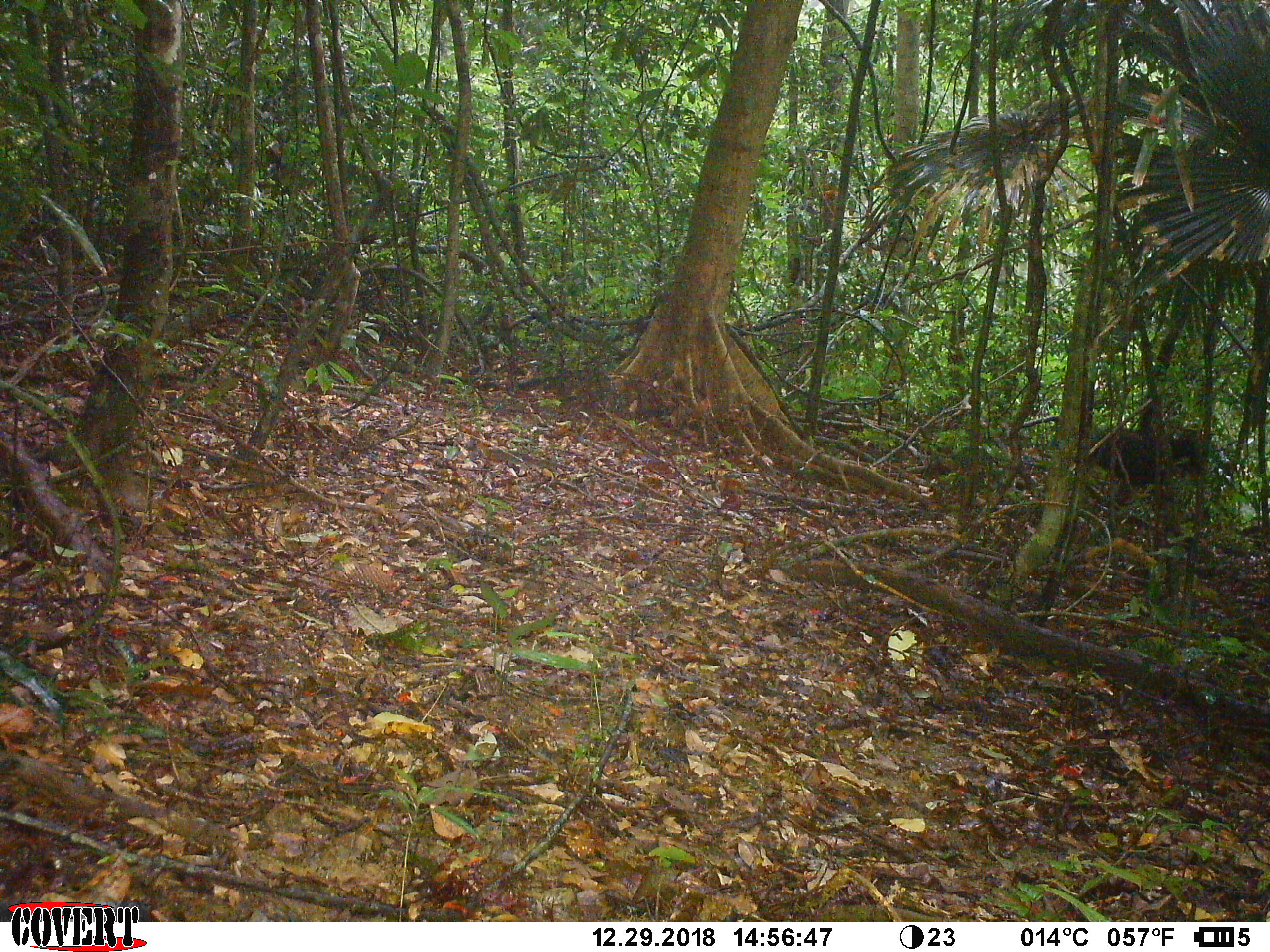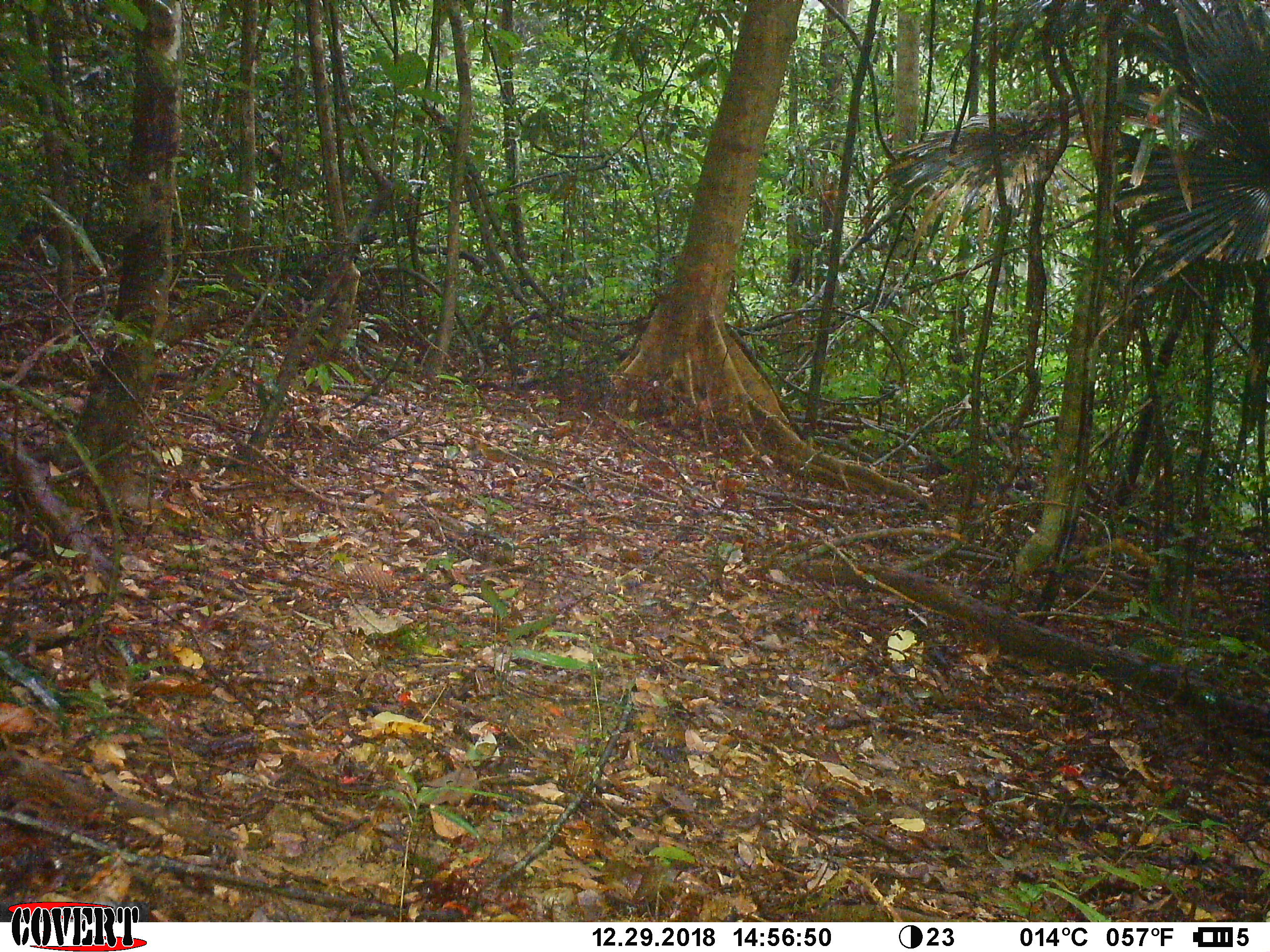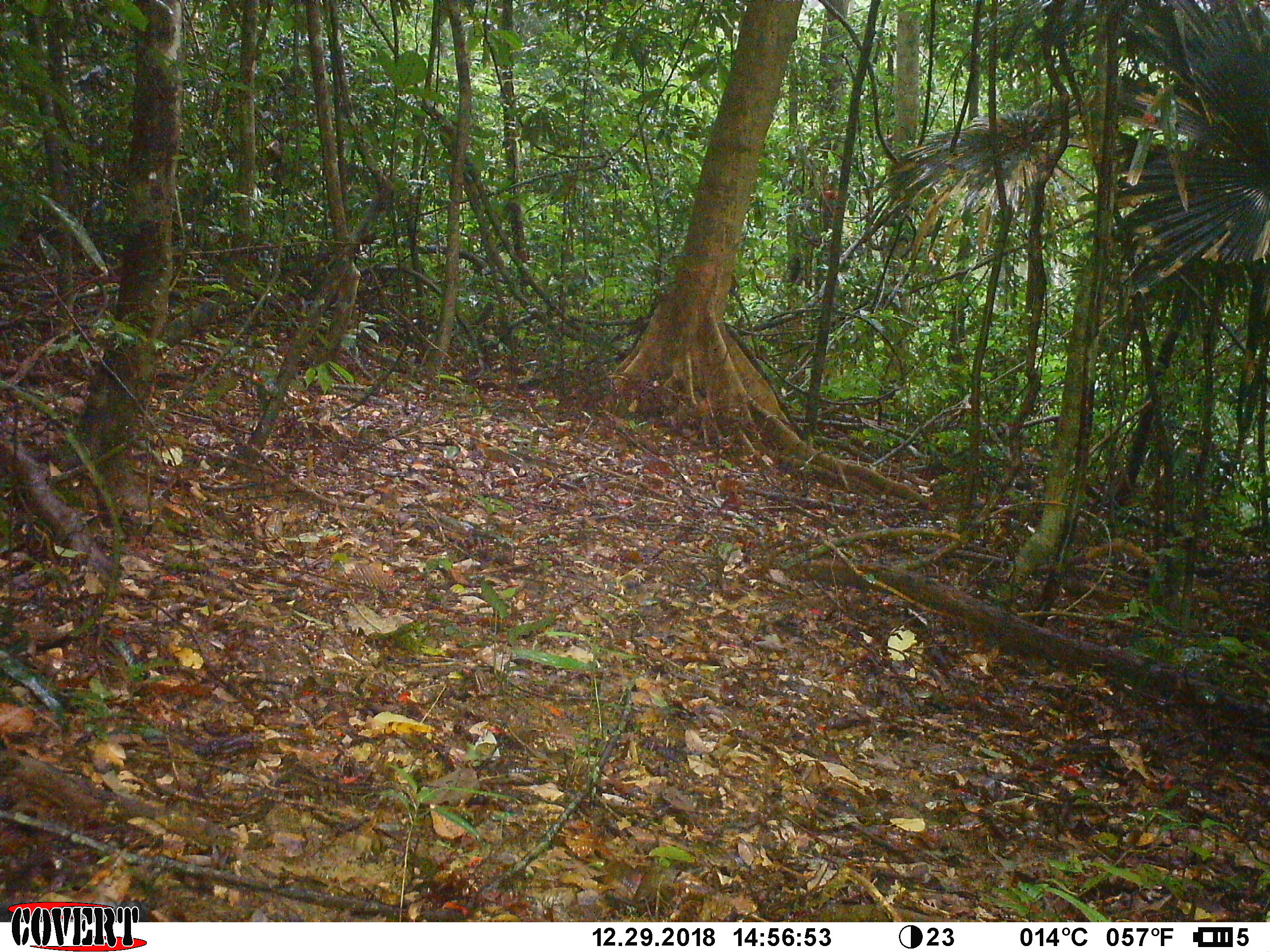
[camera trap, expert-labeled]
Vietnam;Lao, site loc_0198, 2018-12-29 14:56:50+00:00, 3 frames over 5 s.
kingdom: Animalia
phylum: Chordata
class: Mammalia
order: Artiodactyla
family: Bovidae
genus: Capricornis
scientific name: Capricornis sumatraensis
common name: chinese serow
Chinese serow (Capricornis sumatraensis). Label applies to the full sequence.